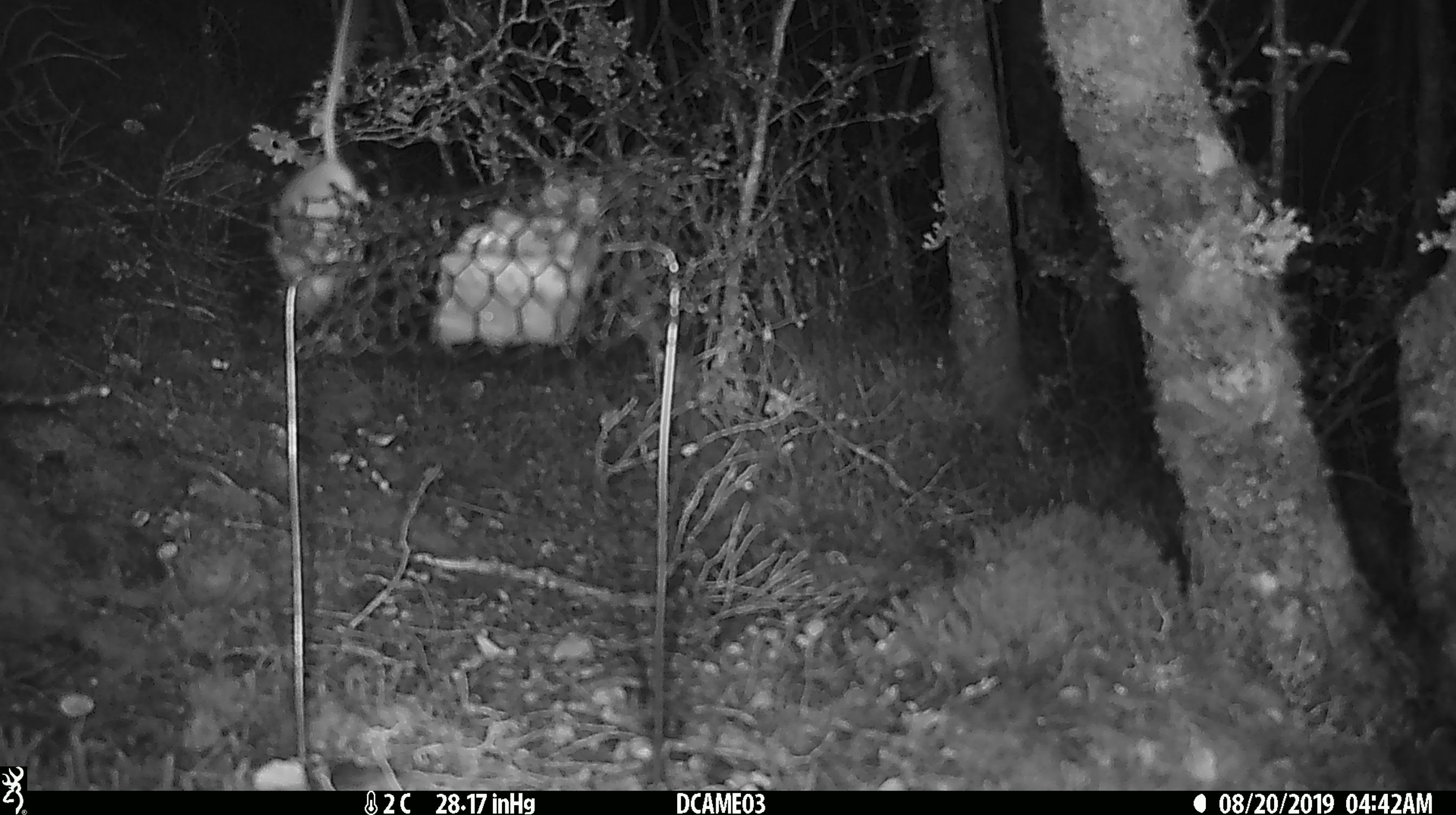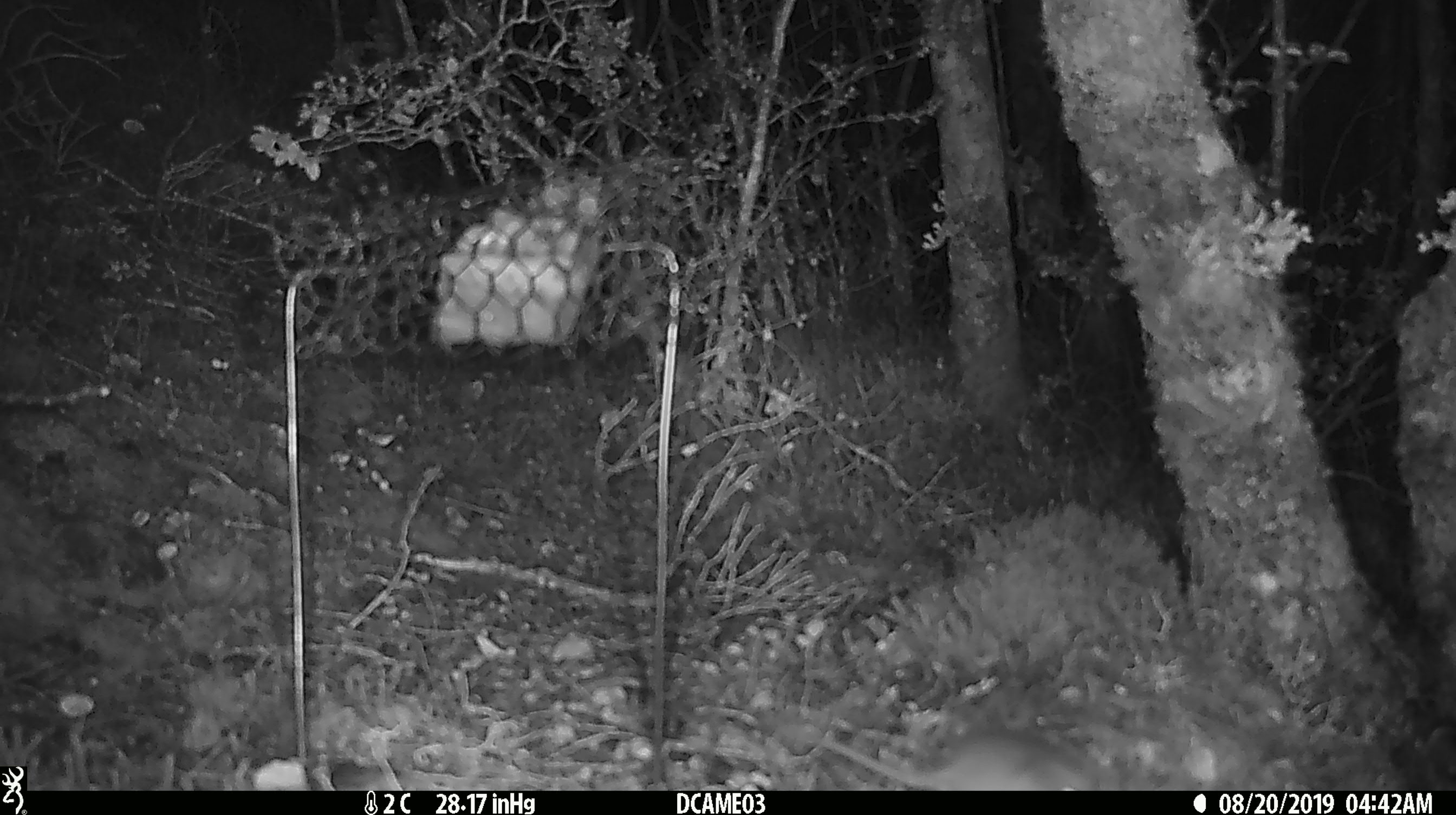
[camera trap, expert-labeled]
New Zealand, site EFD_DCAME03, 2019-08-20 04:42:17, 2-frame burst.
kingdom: Animalia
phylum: Chordata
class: Mammalia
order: Rodentia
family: Muridae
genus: Mus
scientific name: Mus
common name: mouse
Mouse (Mus).